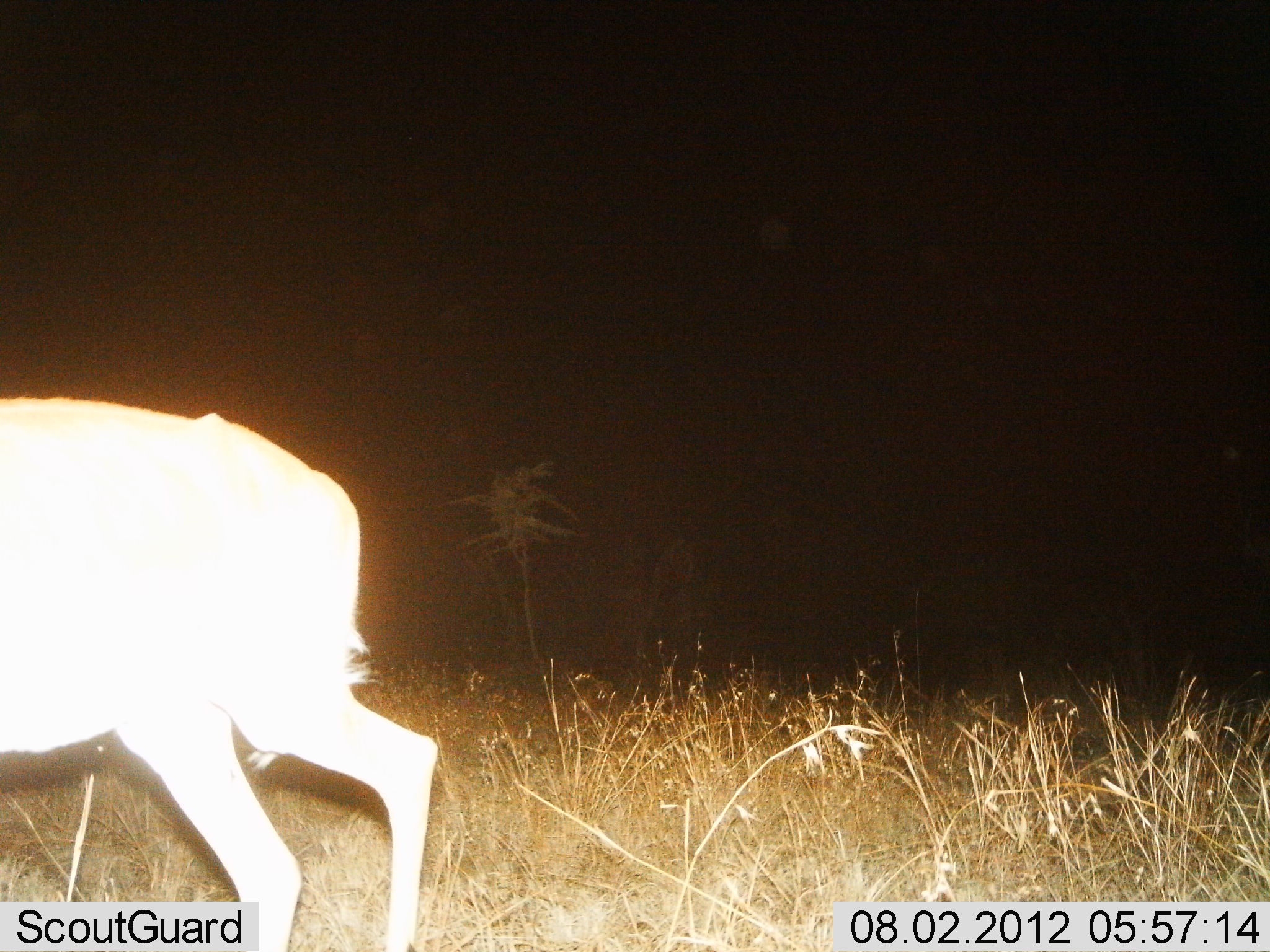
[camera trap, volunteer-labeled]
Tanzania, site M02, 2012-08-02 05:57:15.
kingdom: Animalia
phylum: Chordata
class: Mammalia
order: Artiodactyla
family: Bovidae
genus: Aepyceros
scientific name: Aepyceros melampus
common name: impala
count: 1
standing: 20%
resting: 0%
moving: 80%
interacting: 0%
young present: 0%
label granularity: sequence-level